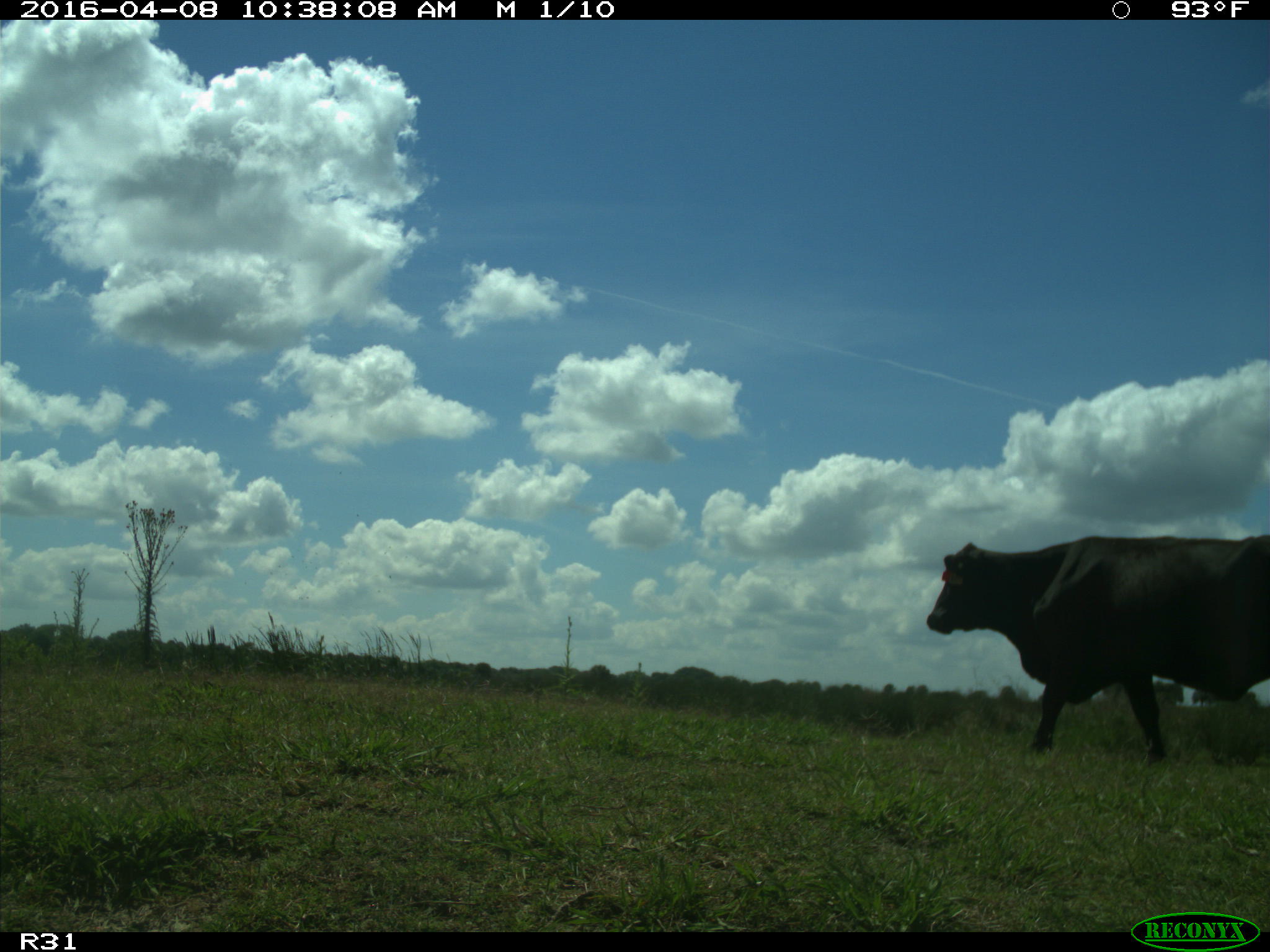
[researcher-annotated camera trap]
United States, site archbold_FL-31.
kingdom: Animalia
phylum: Chordata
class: Mammalia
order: Artiodactyla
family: Bovidae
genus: Bos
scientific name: Bos taurus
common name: domestic cow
Bos taurus (domestic cow).